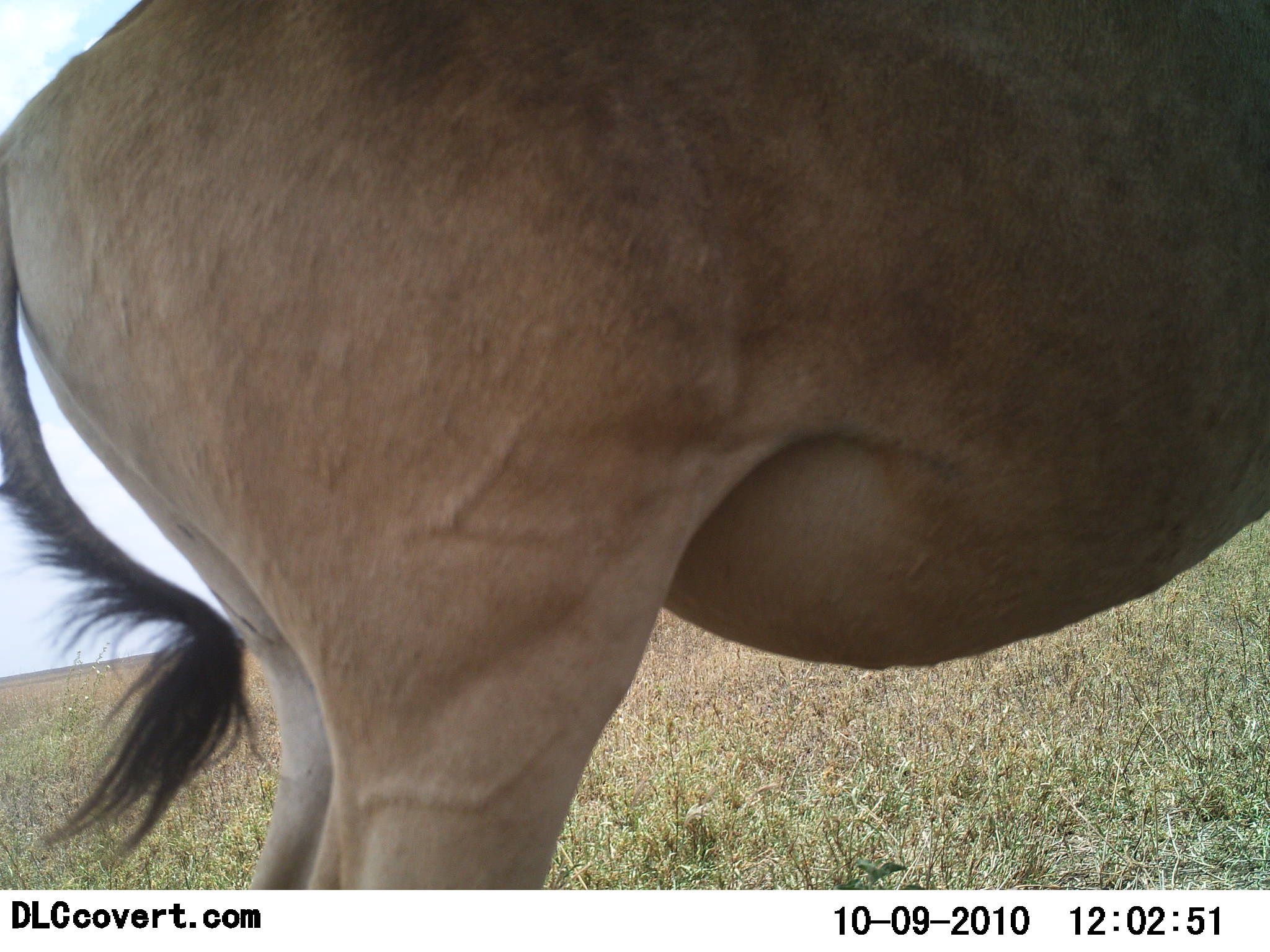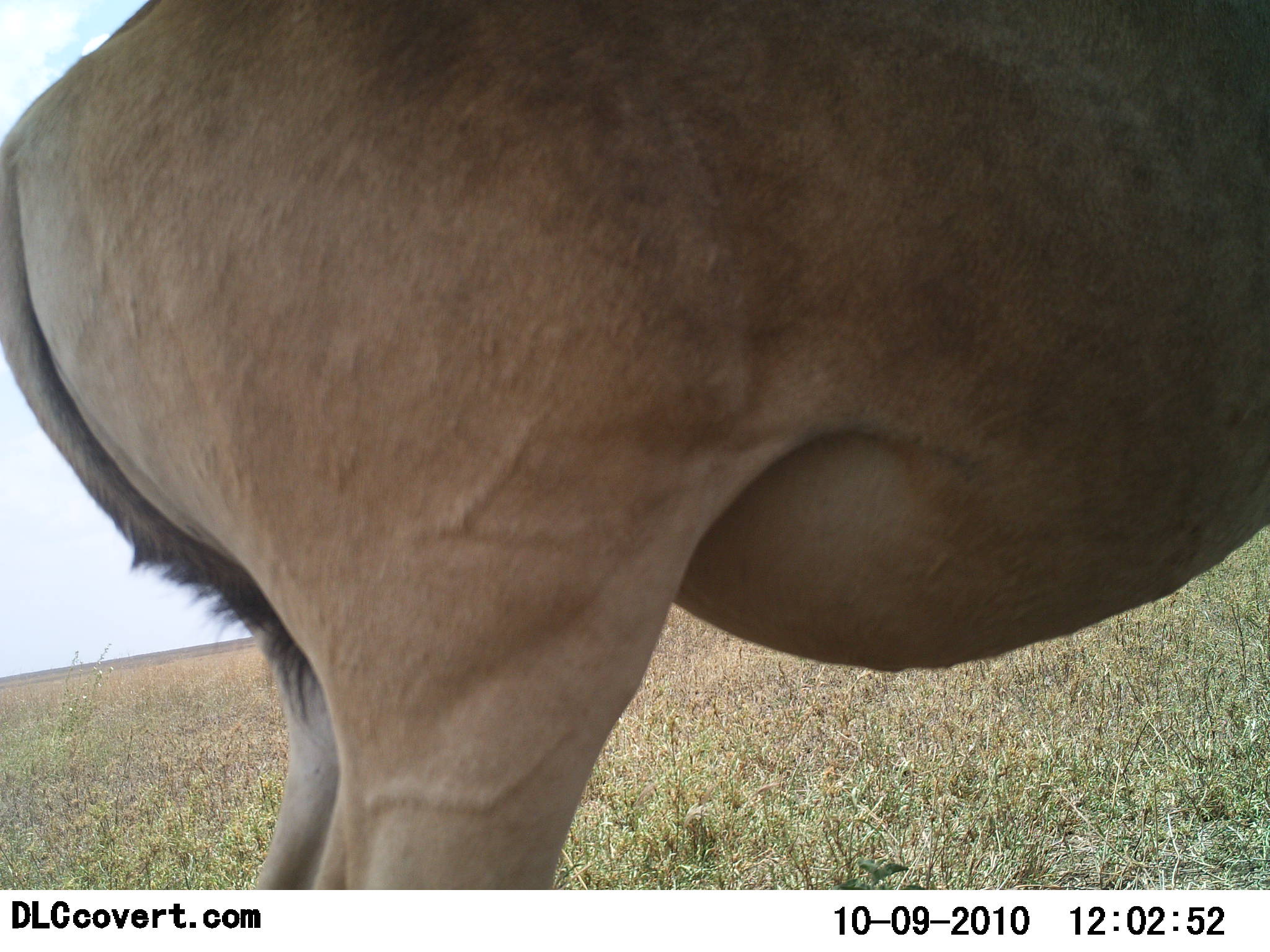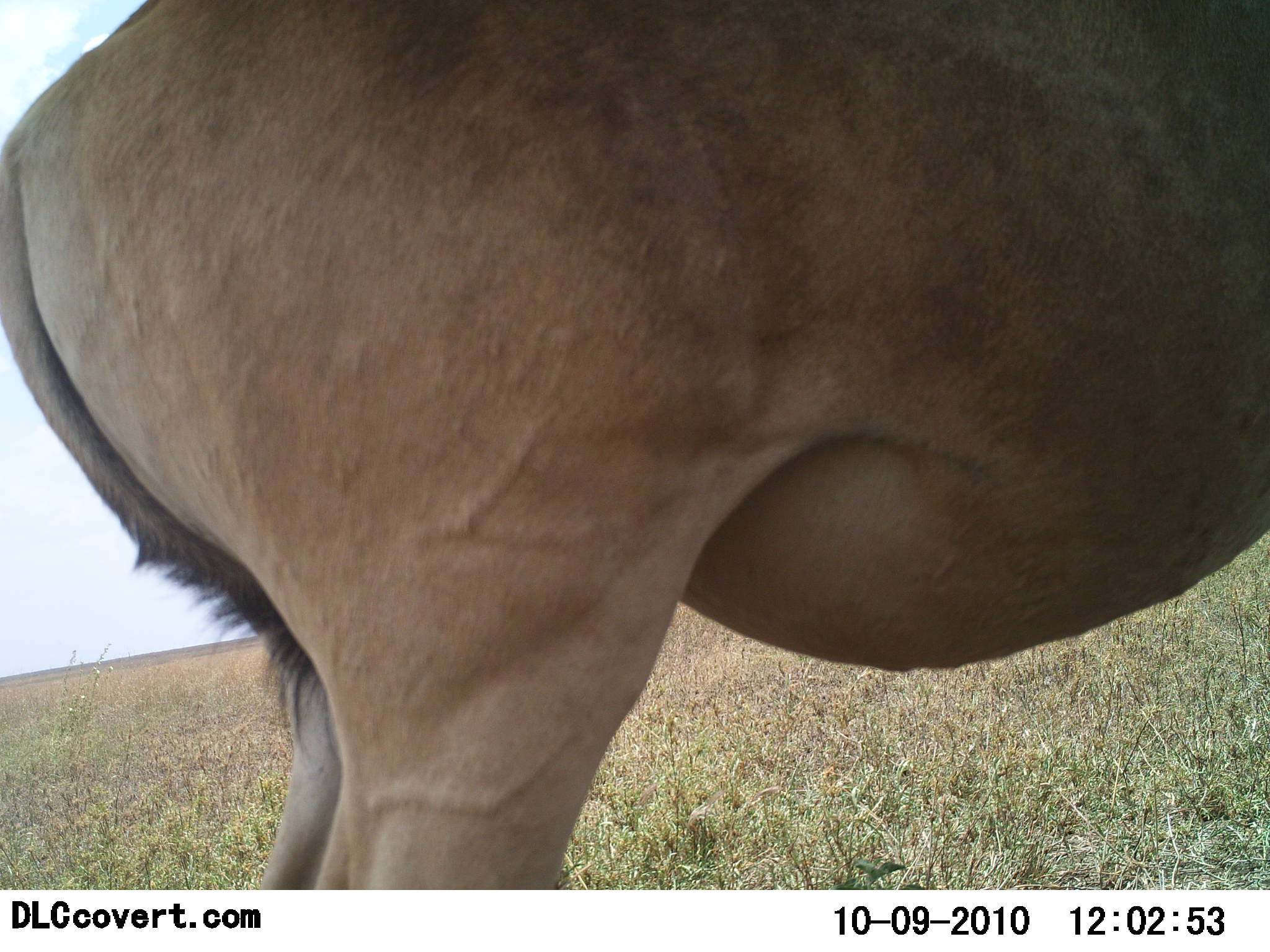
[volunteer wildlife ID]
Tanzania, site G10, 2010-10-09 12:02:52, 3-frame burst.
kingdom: Animalia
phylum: Chordata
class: Mammalia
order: Artiodactyla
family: Bovidae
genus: Alcelaphus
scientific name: Alcelaphus buselaphus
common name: hartebeest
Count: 1.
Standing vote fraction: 100%.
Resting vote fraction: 0%.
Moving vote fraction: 0%.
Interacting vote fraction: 0%.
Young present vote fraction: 0%.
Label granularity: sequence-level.